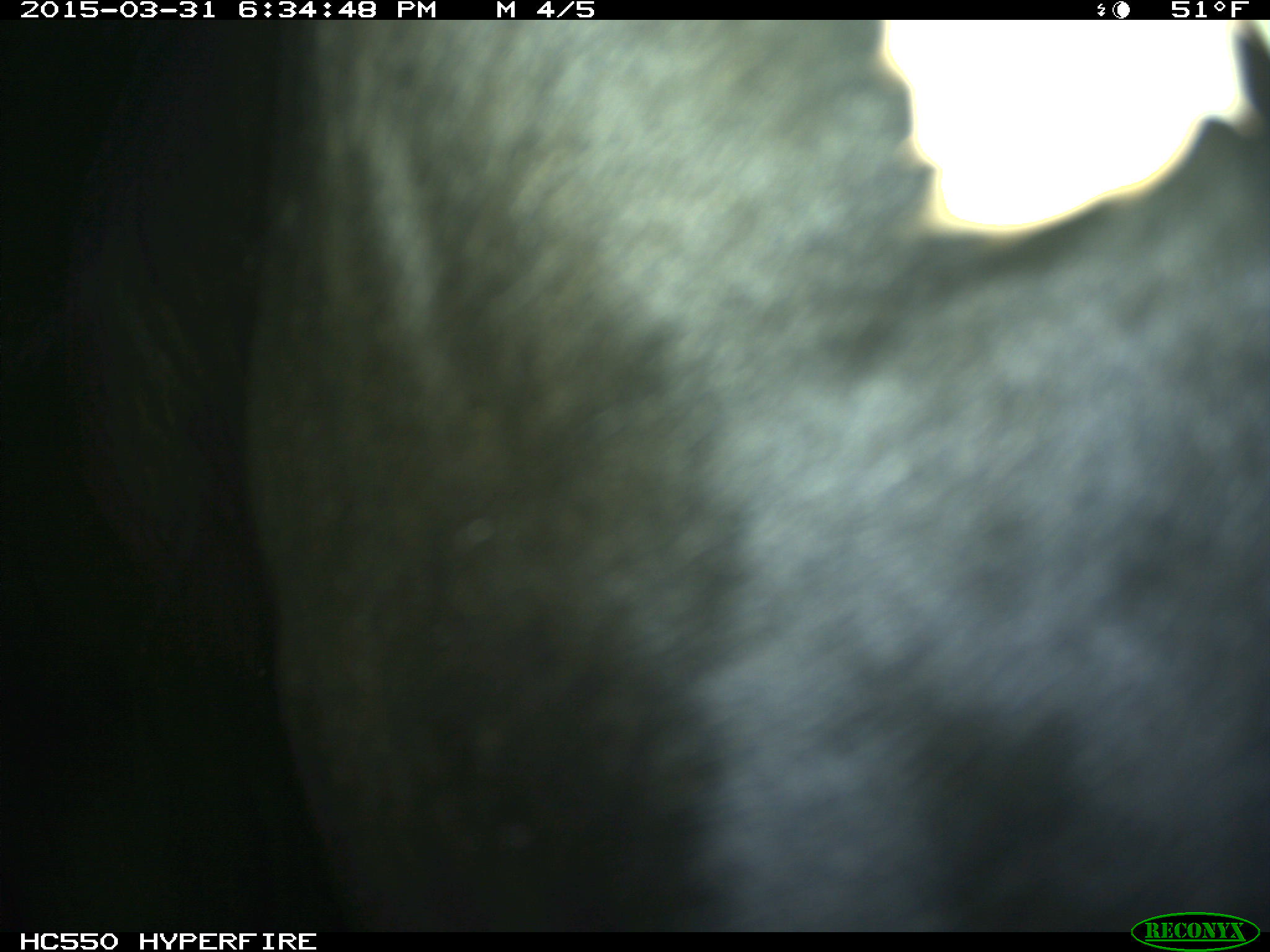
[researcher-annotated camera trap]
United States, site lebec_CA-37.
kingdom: Animalia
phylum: Chordata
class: Mammalia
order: Artiodactyla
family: Bovidae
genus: Bos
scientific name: Bos taurus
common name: domestic cow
Bos taurus (domestic cow).